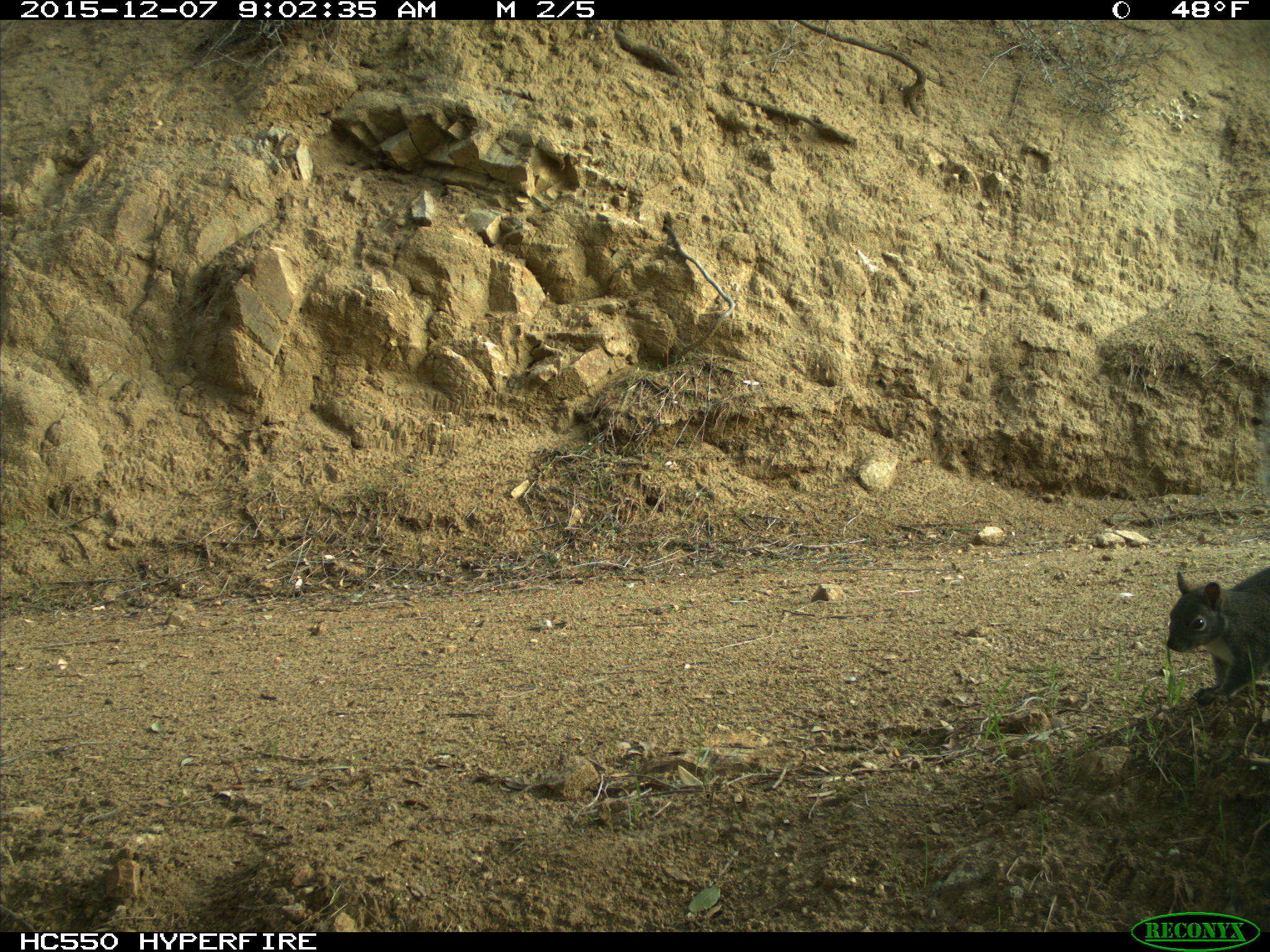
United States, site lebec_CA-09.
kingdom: Animalia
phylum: Chordata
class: Mammalia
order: Rodentia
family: Sciuridae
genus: Sciurus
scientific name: Sciurus carolinensis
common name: eastern gray squirrel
Sciurus carolinensis (eastern gray squirrel).